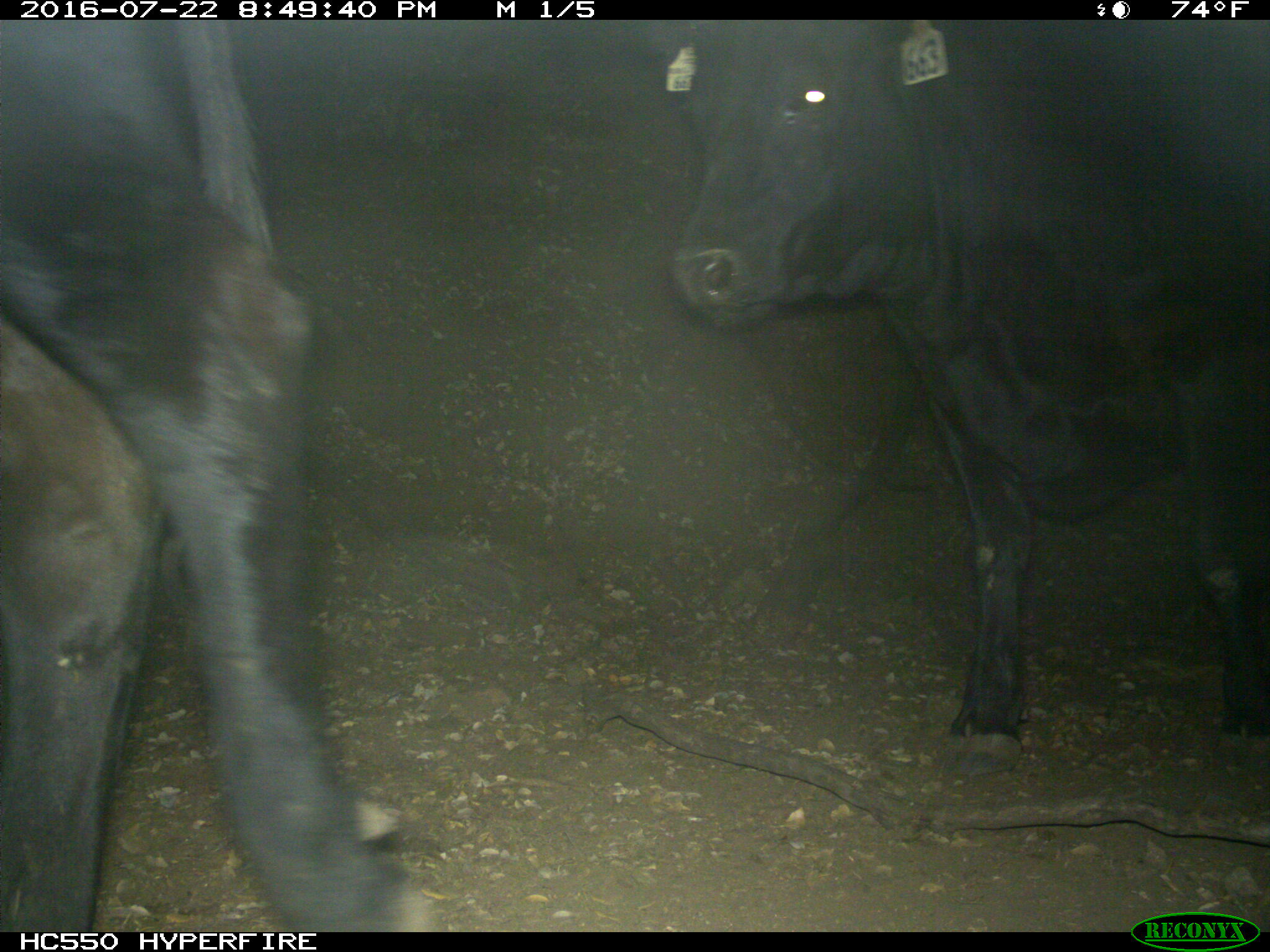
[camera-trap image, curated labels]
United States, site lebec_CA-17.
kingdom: Animalia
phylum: Chordata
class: Mammalia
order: Artiodactyla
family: Bovidae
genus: Bos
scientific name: Bos taurus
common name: domestic cow